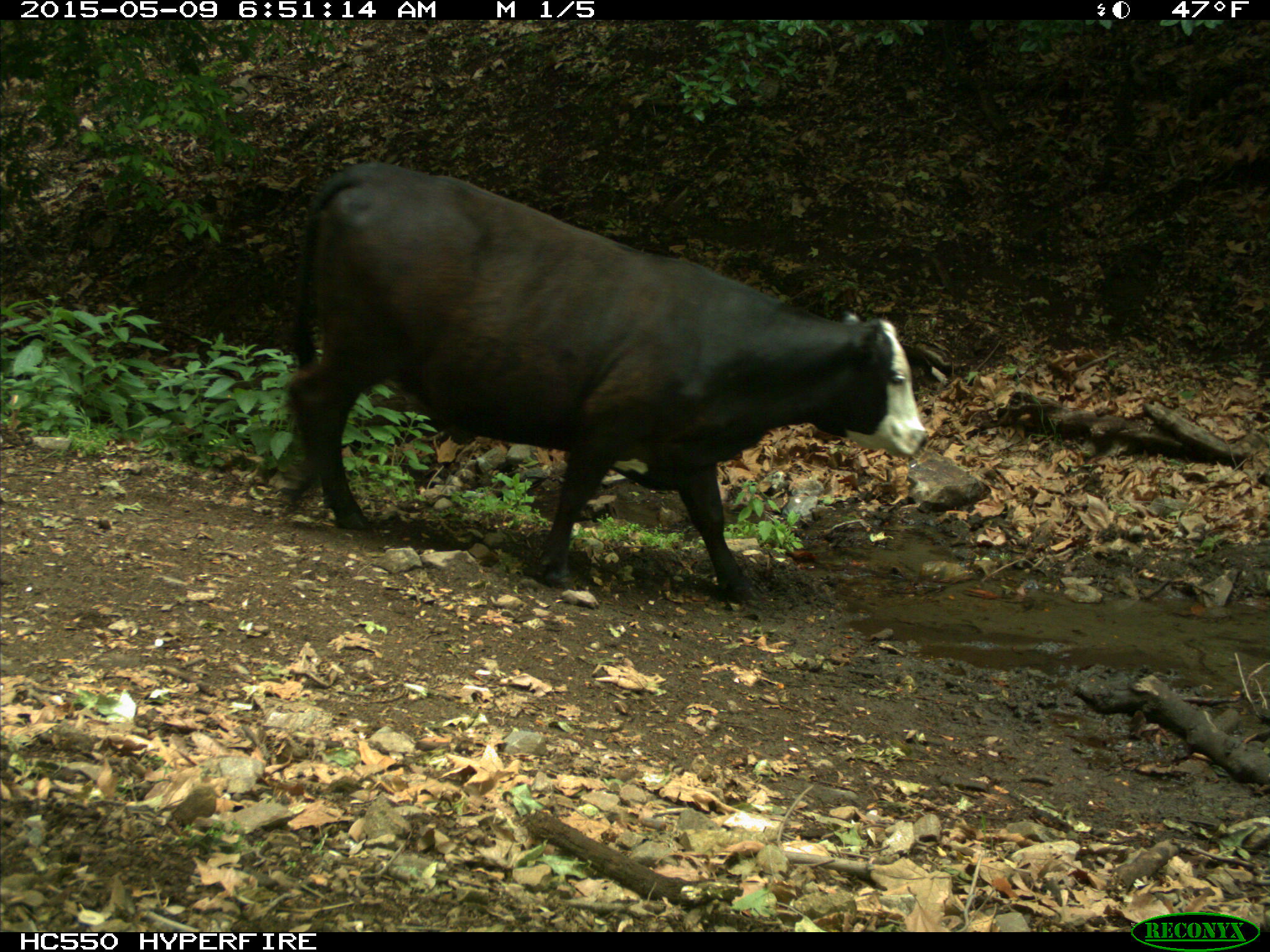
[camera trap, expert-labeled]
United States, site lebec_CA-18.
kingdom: Animalia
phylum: Chordata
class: Mammalia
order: Artiodactyla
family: Bovidae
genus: Bos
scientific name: Bos taurus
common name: domestic cow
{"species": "Bos taurus (domestic cow)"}